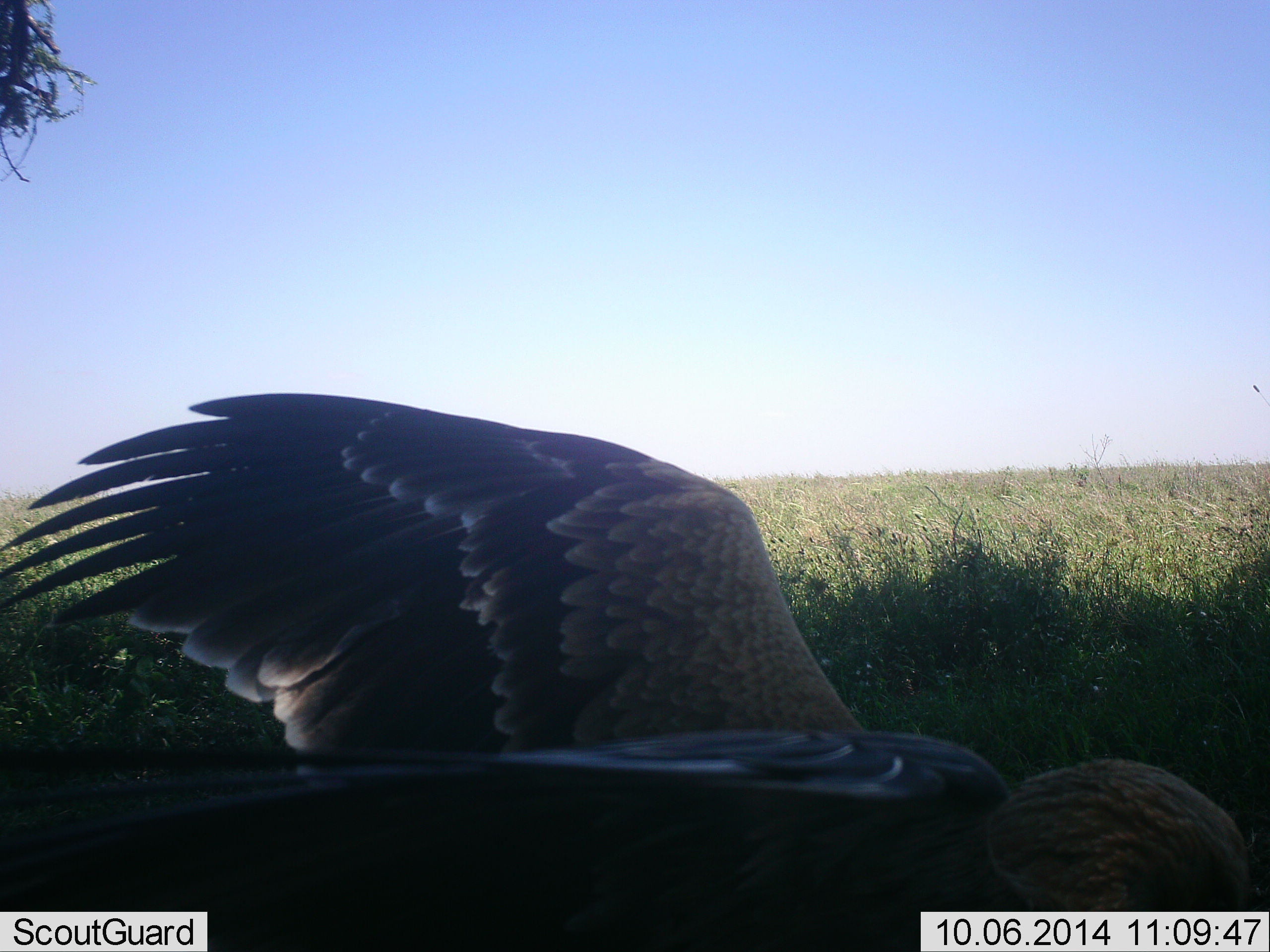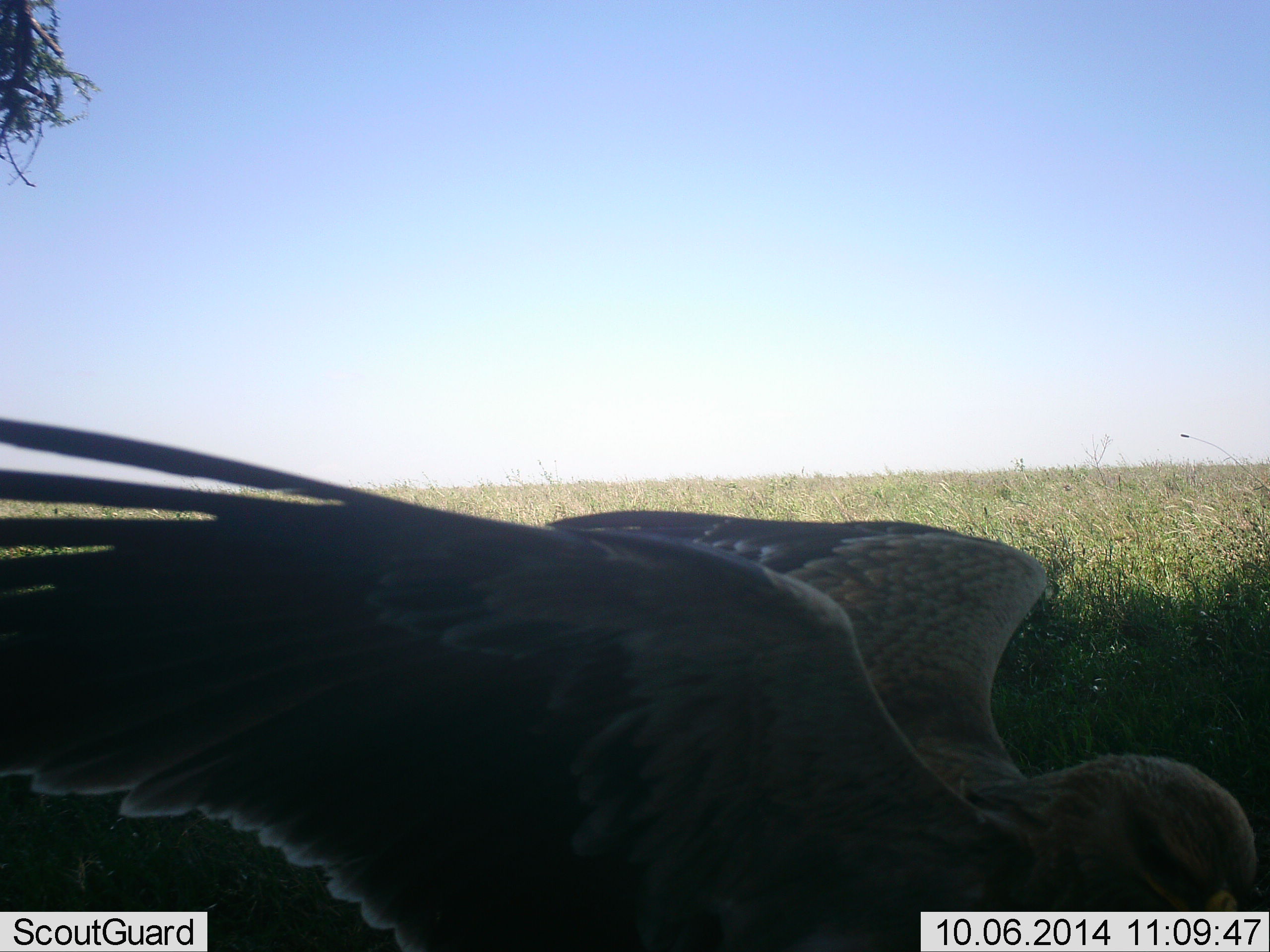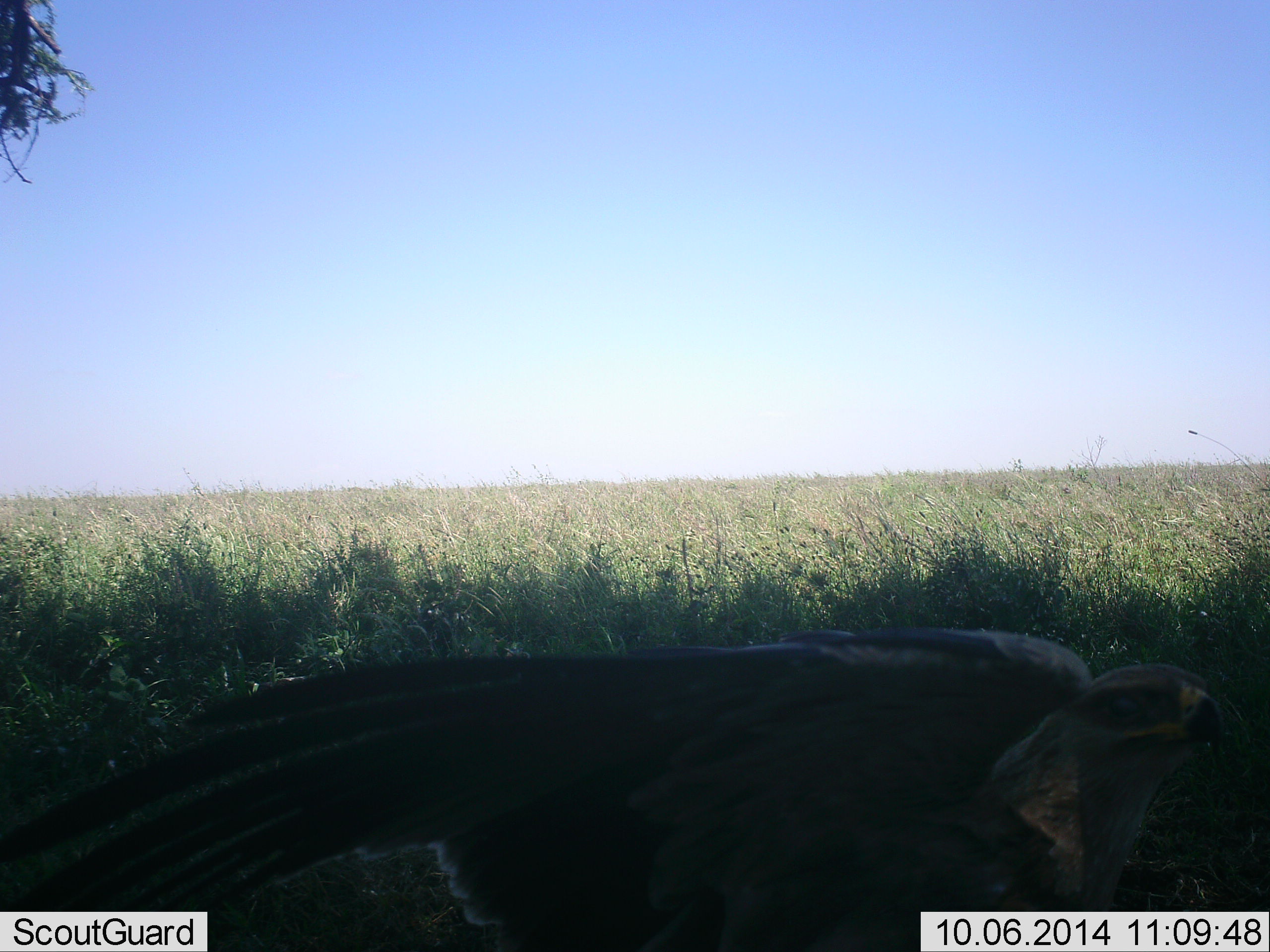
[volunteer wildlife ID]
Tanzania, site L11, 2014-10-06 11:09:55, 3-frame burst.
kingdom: Animalia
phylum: Chordata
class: Aves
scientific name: Aves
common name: bird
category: otherbird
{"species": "otherbird (bird) (Aves)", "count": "1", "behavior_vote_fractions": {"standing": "60%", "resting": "10%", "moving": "40%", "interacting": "10%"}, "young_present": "0%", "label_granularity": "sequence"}